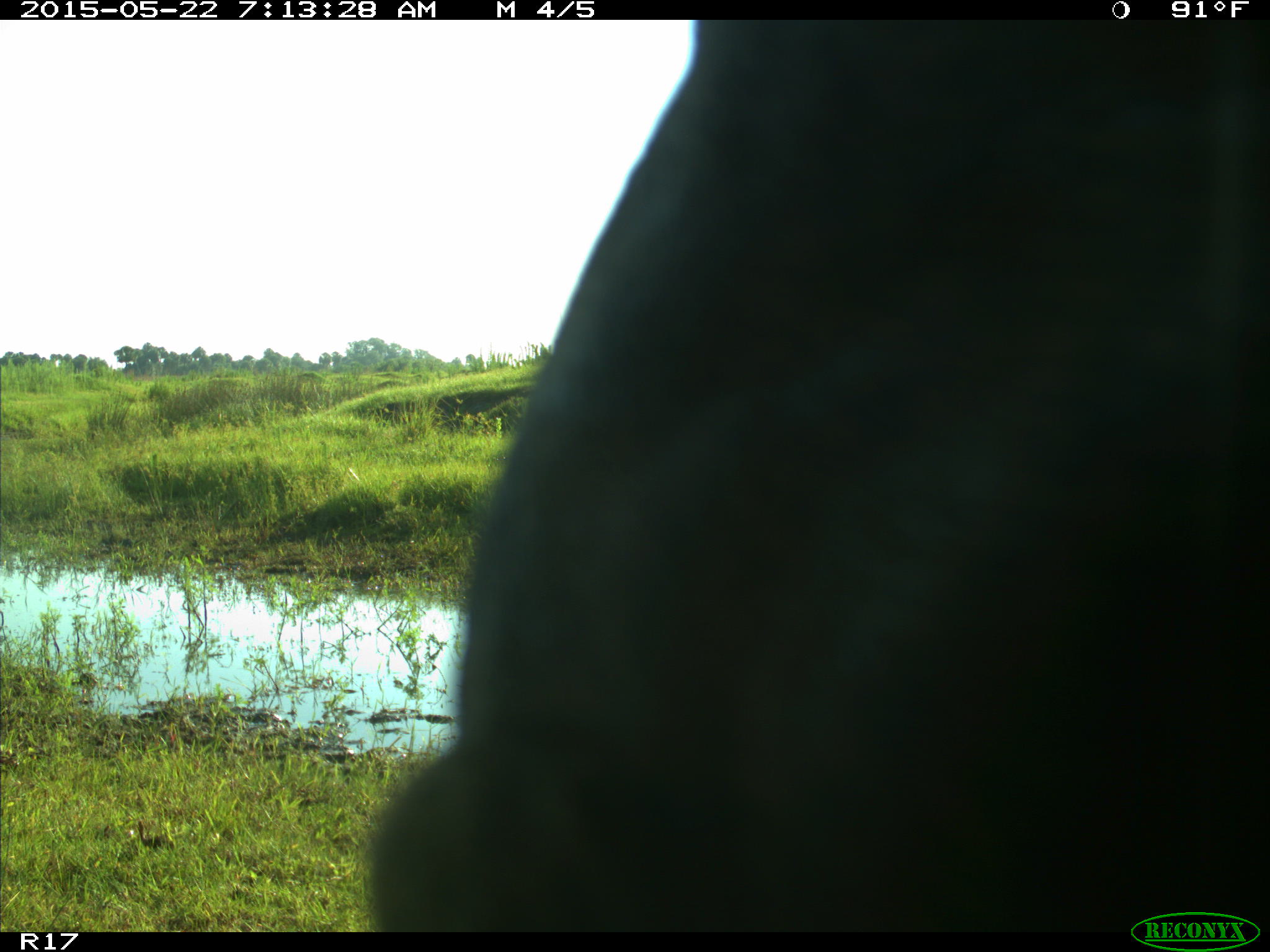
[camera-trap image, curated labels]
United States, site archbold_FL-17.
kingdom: Animalia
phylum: Chordata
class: Mammalia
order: Artiodactyla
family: Bovidae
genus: Bos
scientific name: Bos taurus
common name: domestic cow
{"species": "Bos taurus (domestic cow)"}